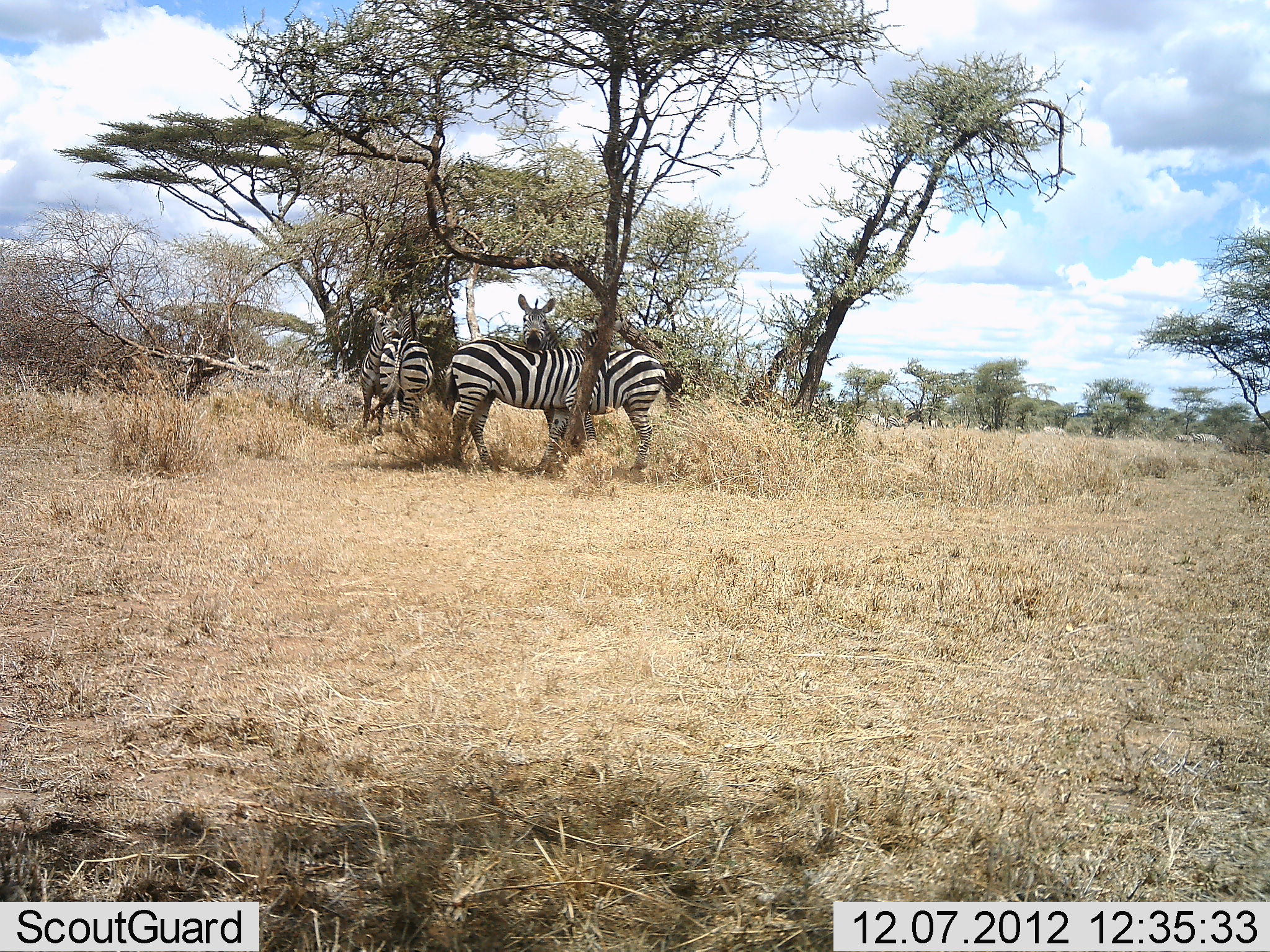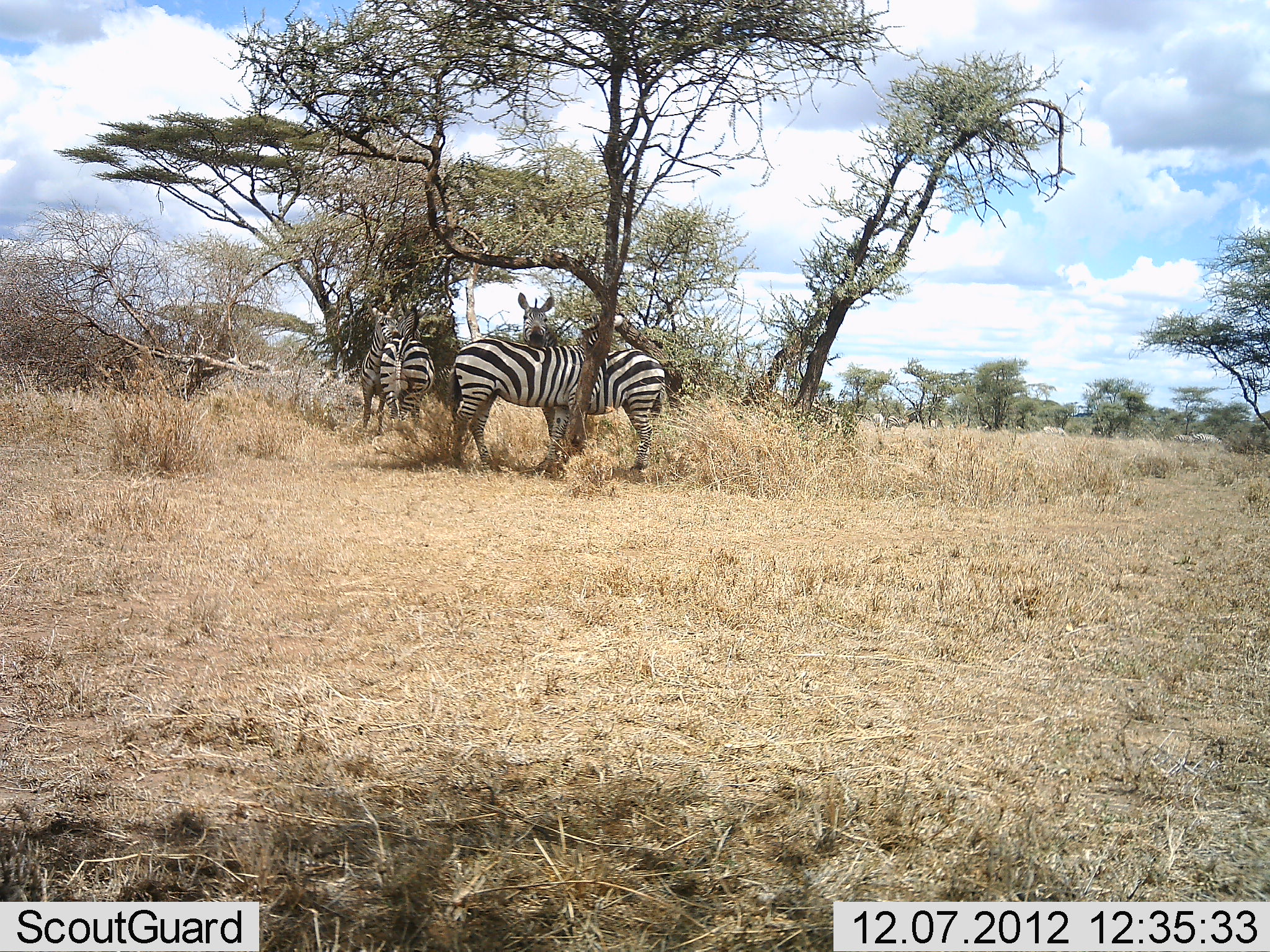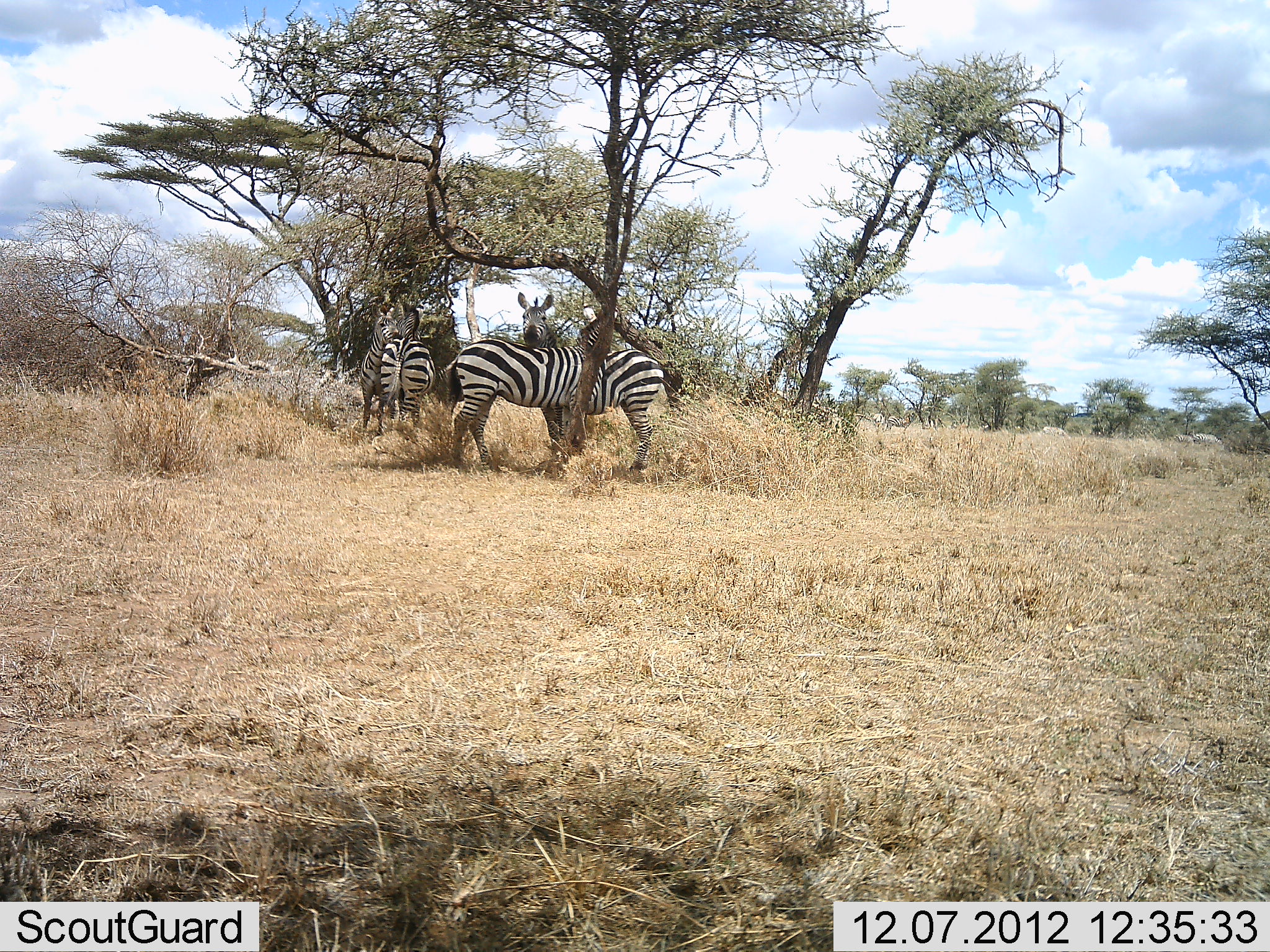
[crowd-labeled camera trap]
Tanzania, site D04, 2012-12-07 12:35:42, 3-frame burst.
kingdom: Animalia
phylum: Chordata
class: Mammalia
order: Perissodactyla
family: Equidae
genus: Equus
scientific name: Equus quagga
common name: plains zebra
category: zebra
Zebra (plains zebra) (Equus quagga), count 4. Behavior (volunteer vote fractions): standing 82%, resting 11%, moving 0%, interacting 47%. Young present (vote fraction): 0%. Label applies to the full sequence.